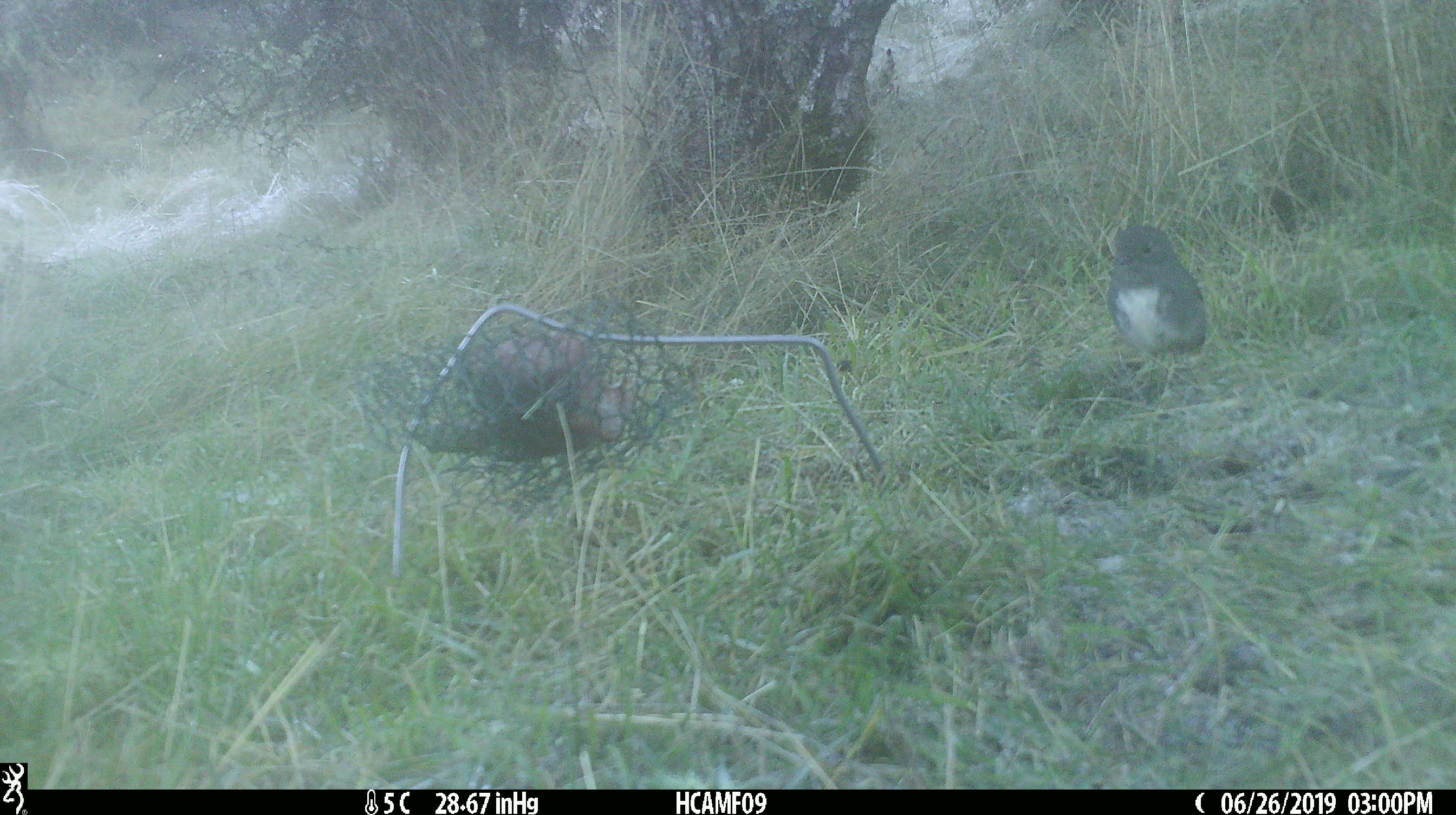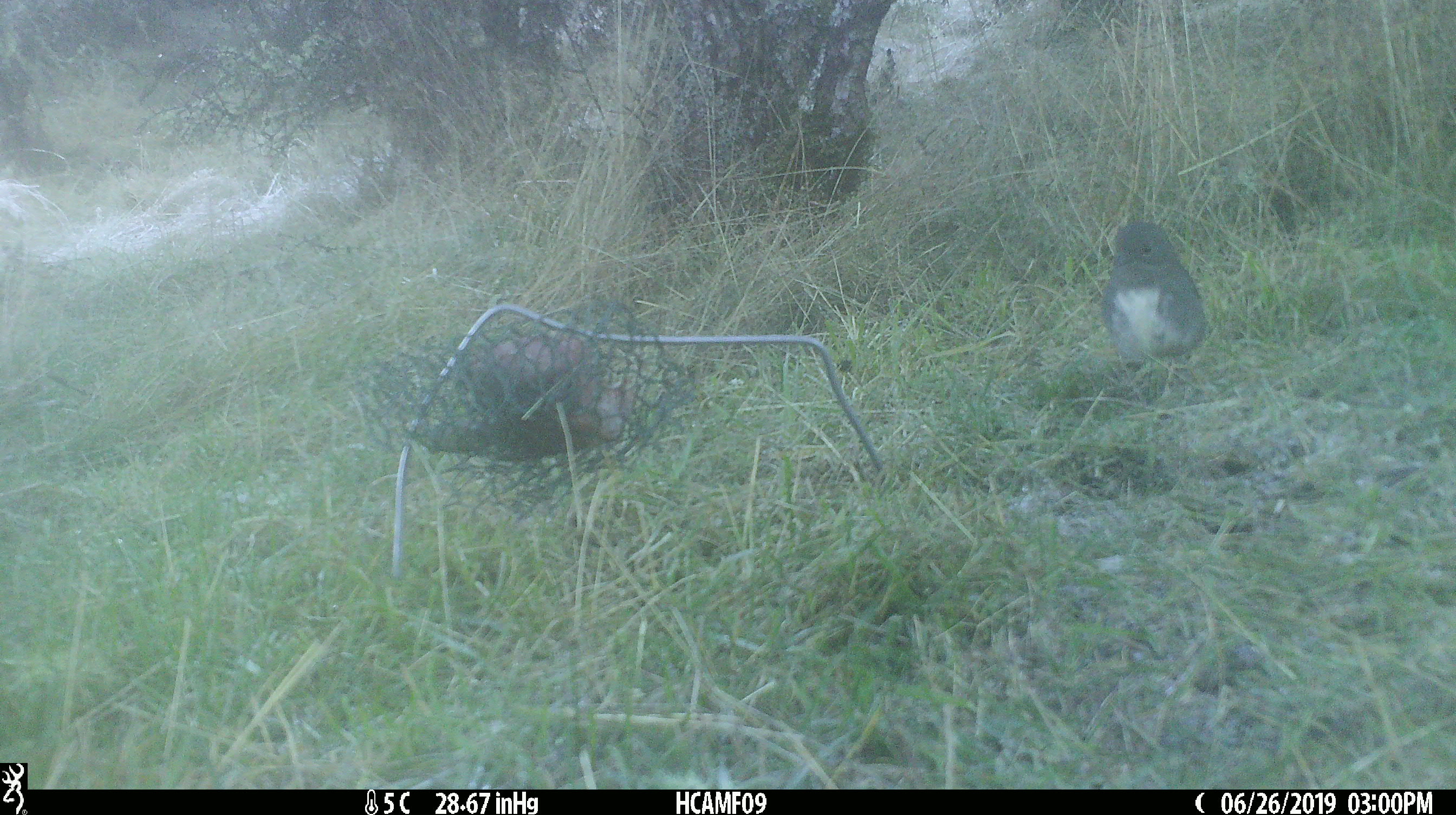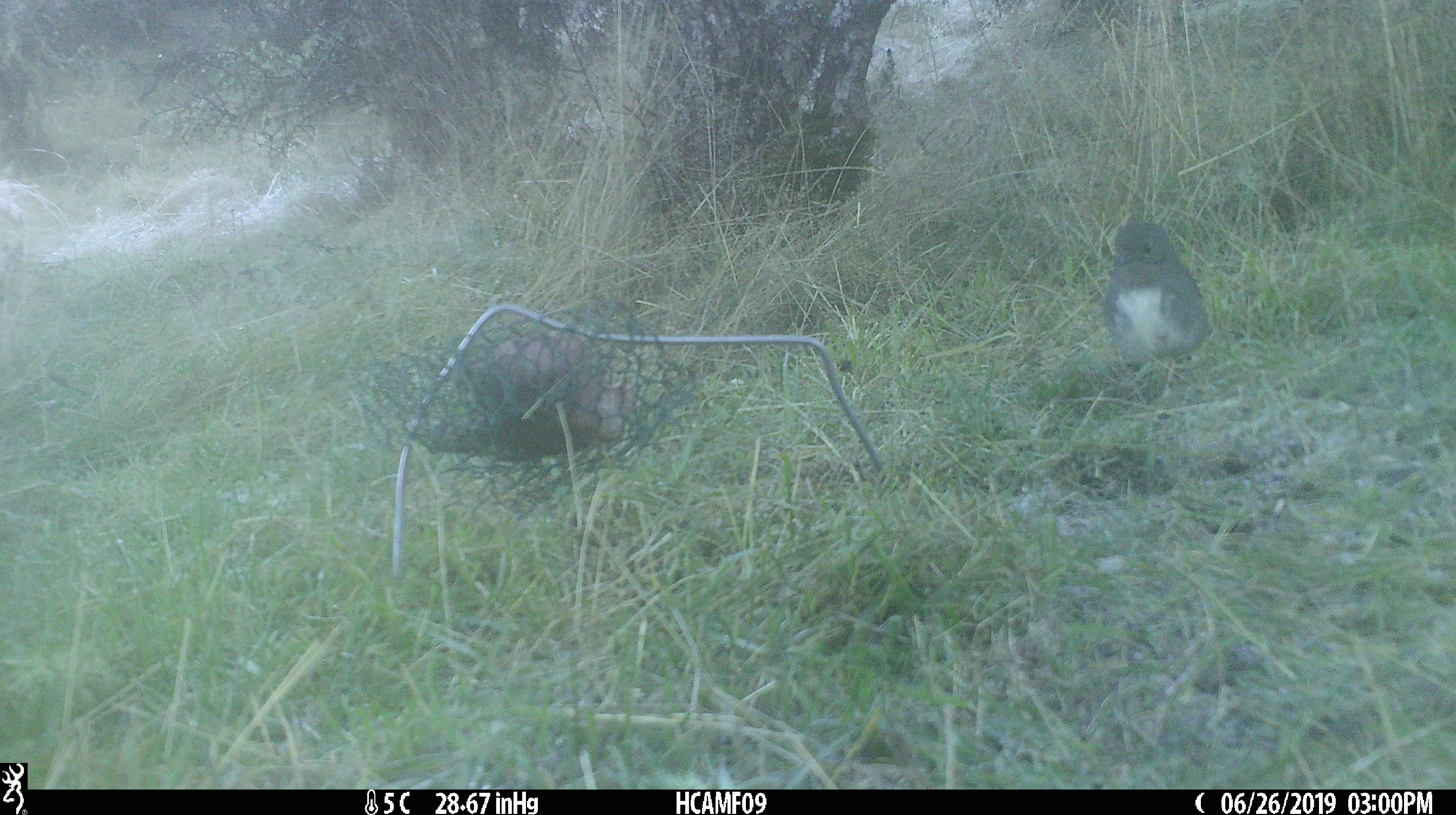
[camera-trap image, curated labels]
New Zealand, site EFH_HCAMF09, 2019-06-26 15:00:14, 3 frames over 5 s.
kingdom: Animalia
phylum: Chordata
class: Aves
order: Passeriformes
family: Petroicidae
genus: Petroica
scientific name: Petroica australis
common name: new zealand robin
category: robin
Robin (new zealand robin) (Petroica australis).